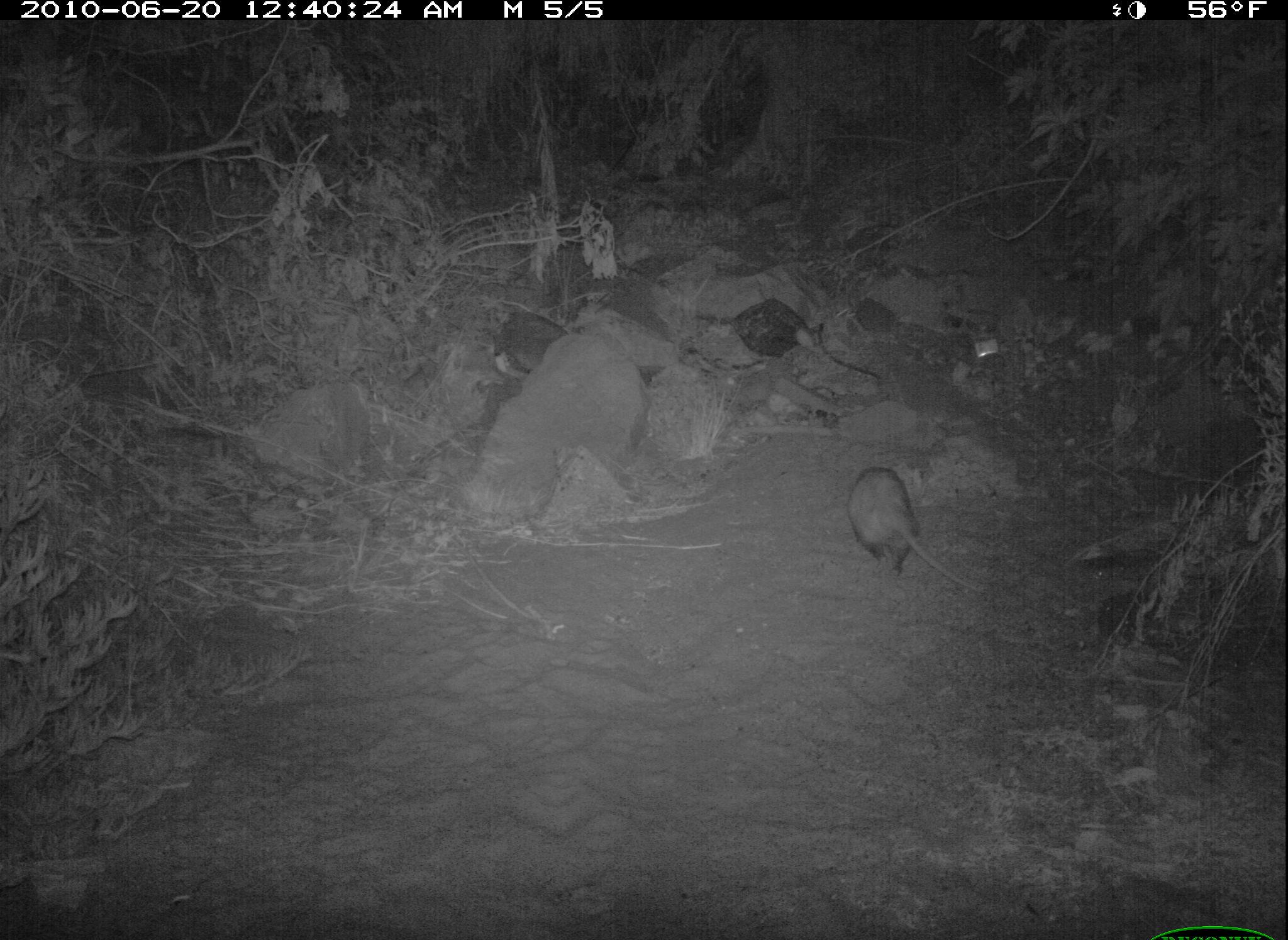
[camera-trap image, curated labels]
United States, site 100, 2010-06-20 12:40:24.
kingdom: Animalia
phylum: Chordata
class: Mammalia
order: Didelphimorphia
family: Didelphidae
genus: Didelphis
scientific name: Didelphis virginiana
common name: virginia opossum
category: opossum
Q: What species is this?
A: Opossum (virginia opossum) (Didelphis virginiana).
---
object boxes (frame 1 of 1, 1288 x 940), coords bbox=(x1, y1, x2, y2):
opossum: bbox=(837, 456, 993, 614)